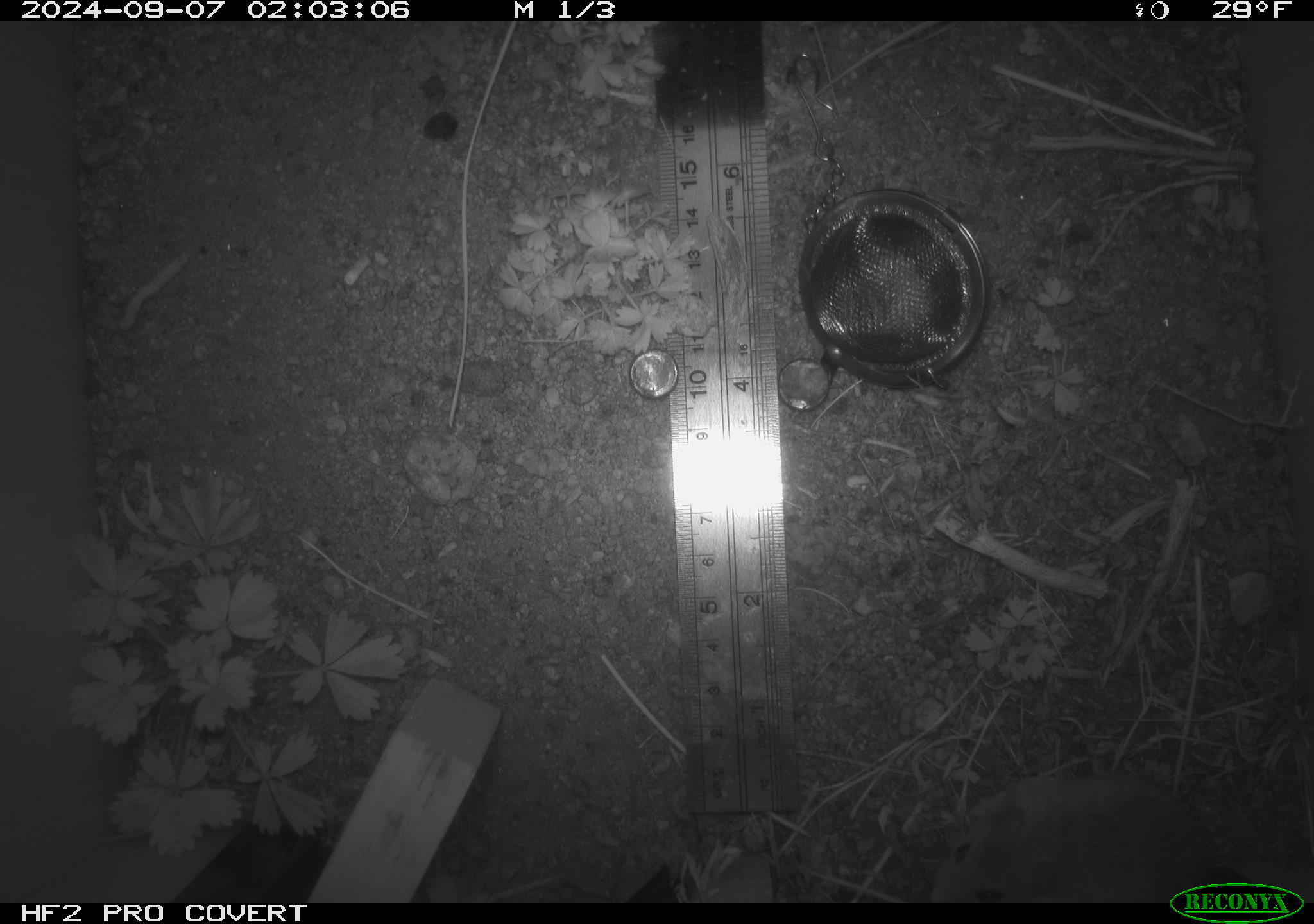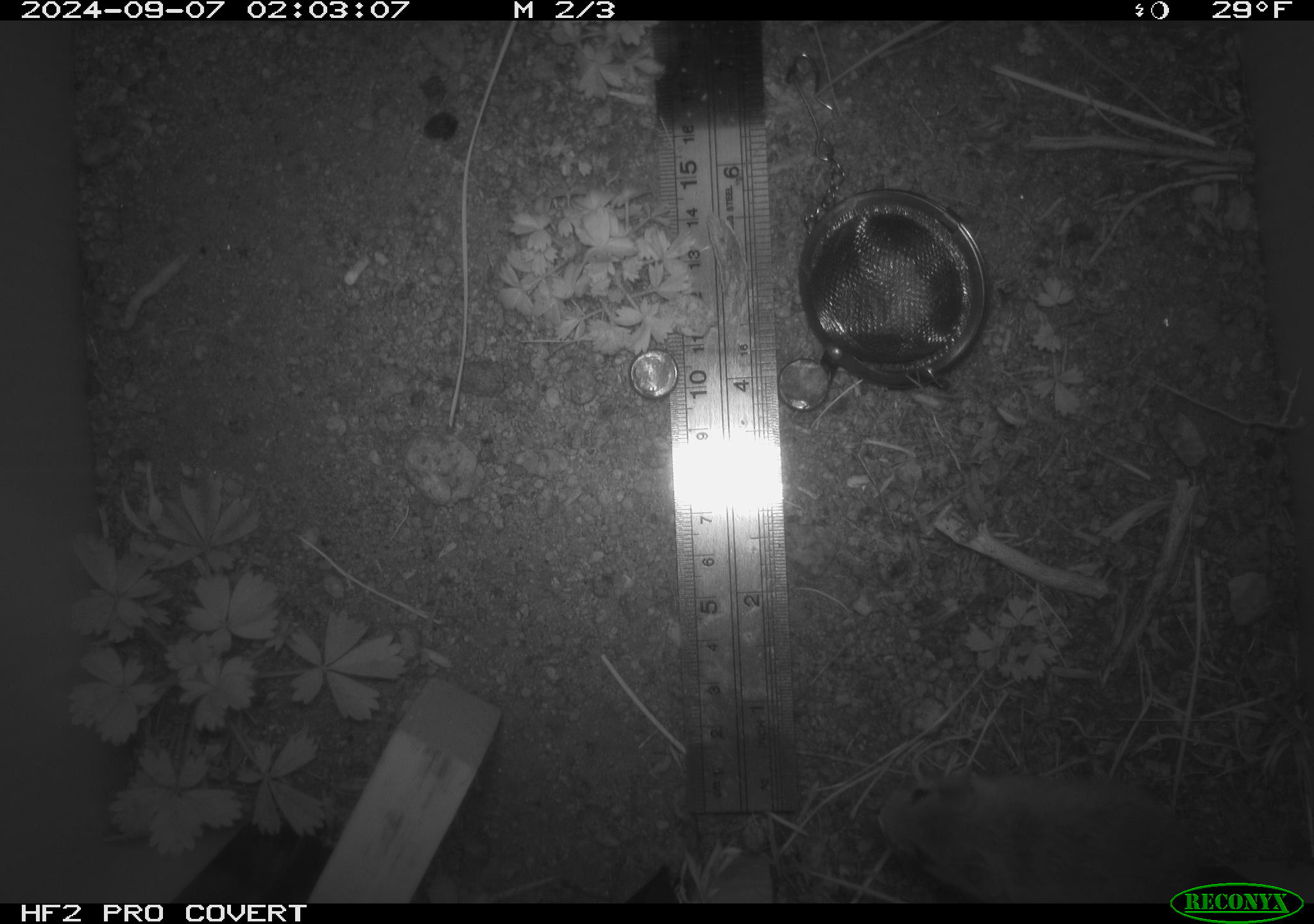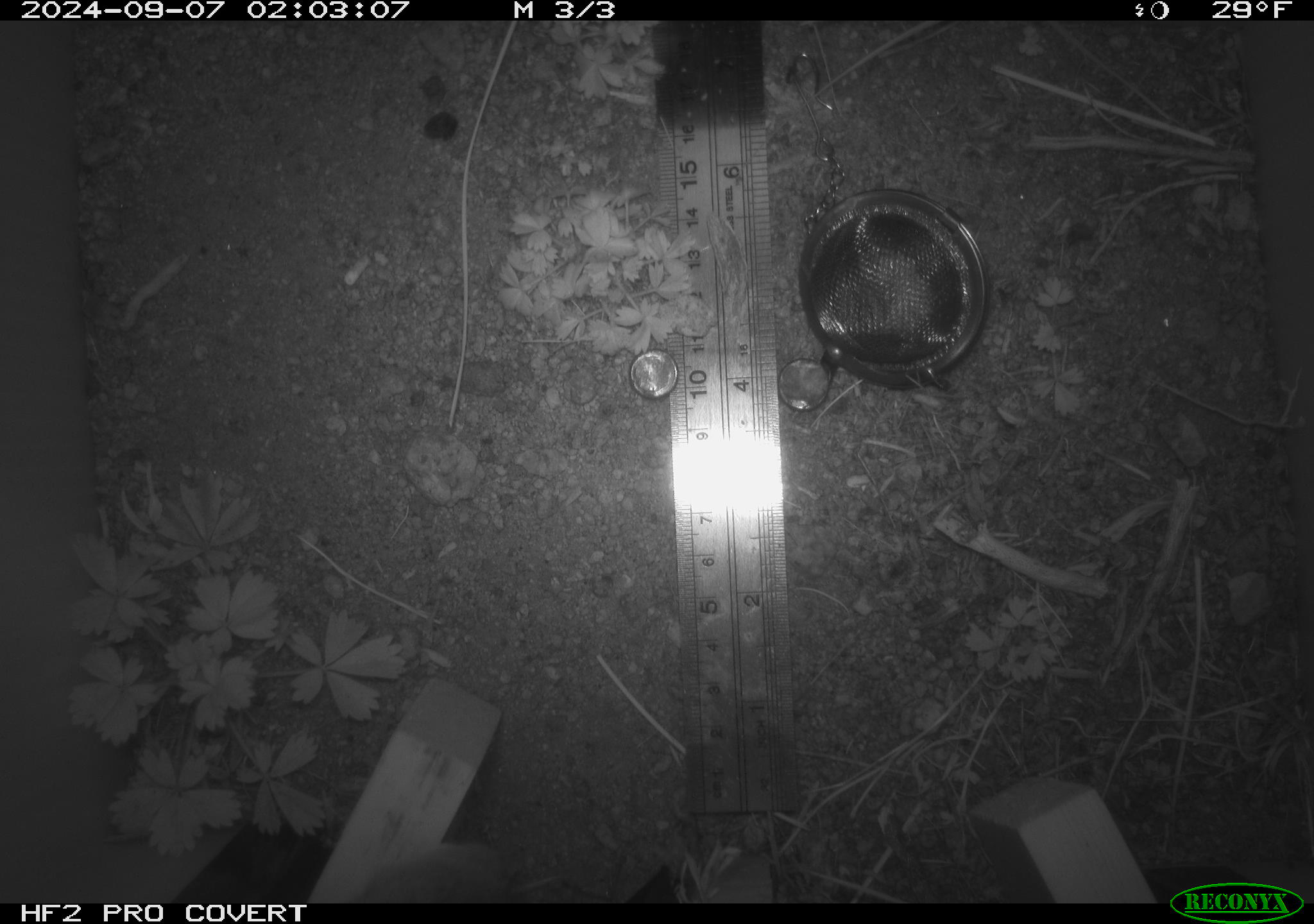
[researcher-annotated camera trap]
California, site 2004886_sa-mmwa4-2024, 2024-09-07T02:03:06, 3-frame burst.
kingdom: Animalia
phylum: Chordata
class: Mammalia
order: Rodentia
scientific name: Rodentia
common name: mouse species